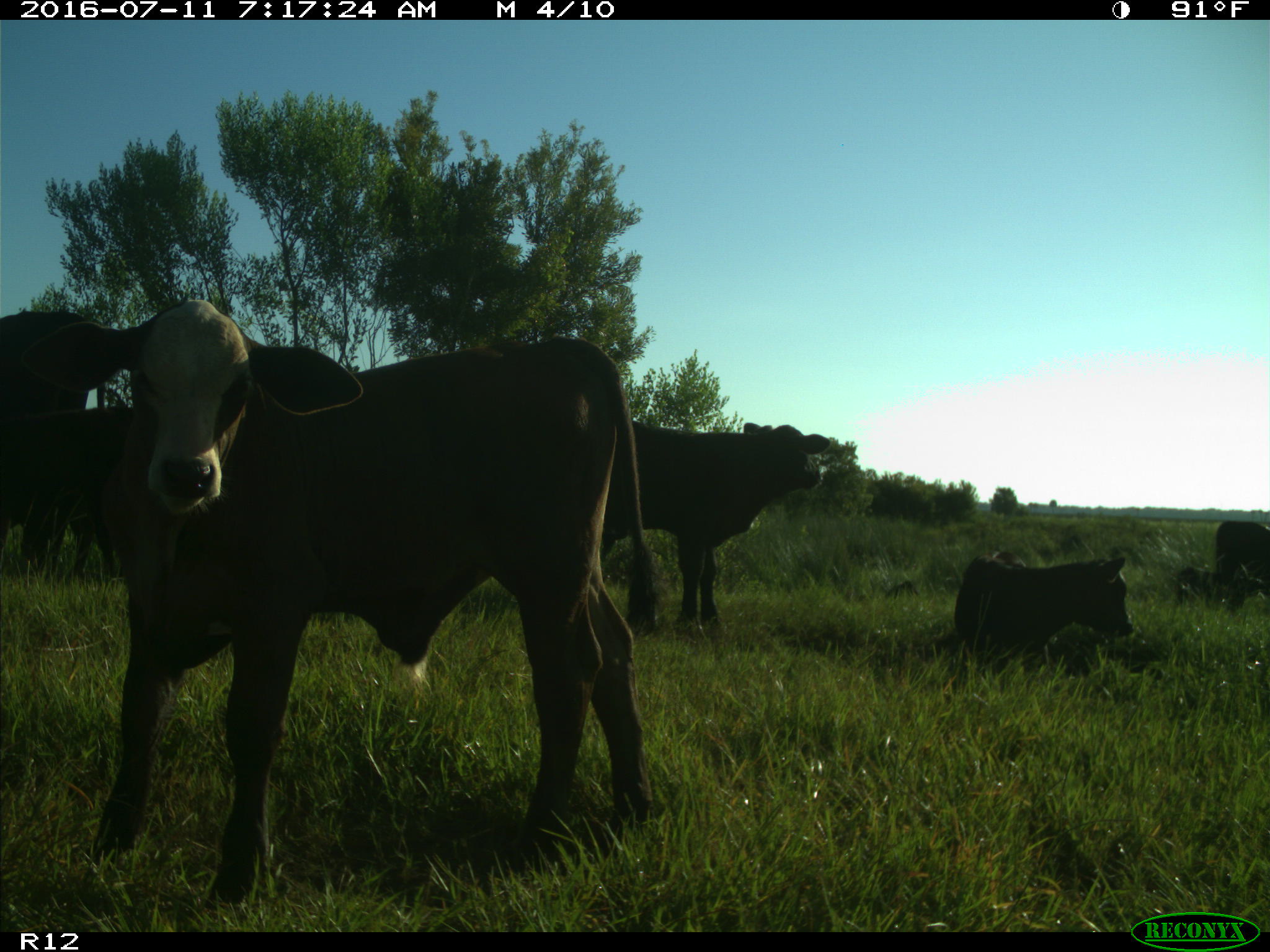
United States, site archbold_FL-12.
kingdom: Animalia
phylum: Chordata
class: Mammalia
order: Artiodactyla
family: Bovidae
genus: Bos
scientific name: Bos taurus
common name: domestic cow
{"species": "Bos taurus (domestic cow)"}